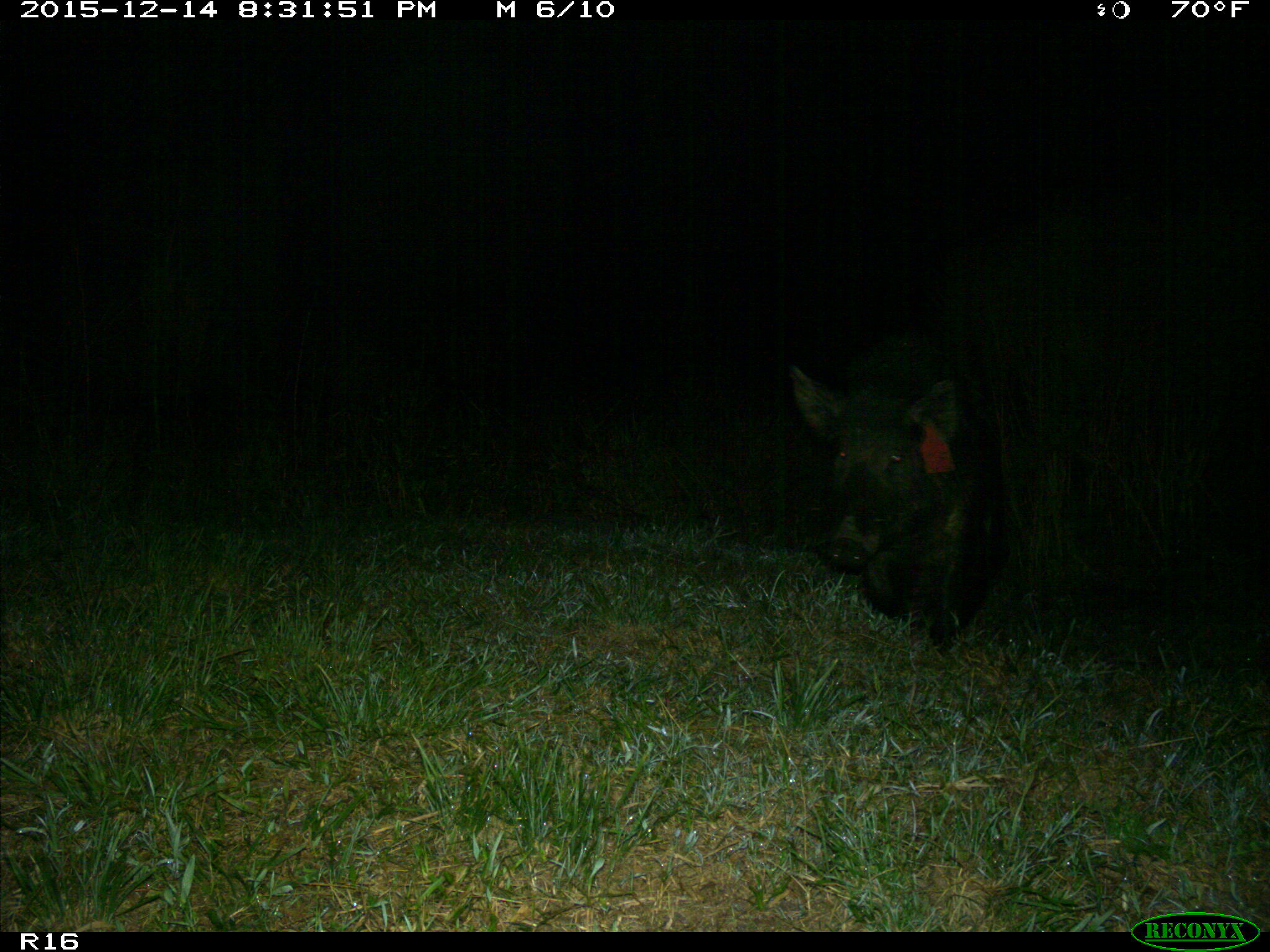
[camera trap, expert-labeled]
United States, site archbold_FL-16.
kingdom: Animalia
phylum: Chordata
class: Mammalia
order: Artiodactyla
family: Suidae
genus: Sus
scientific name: Sus scrofa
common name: wild boar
Sus scrofa (wild boar).